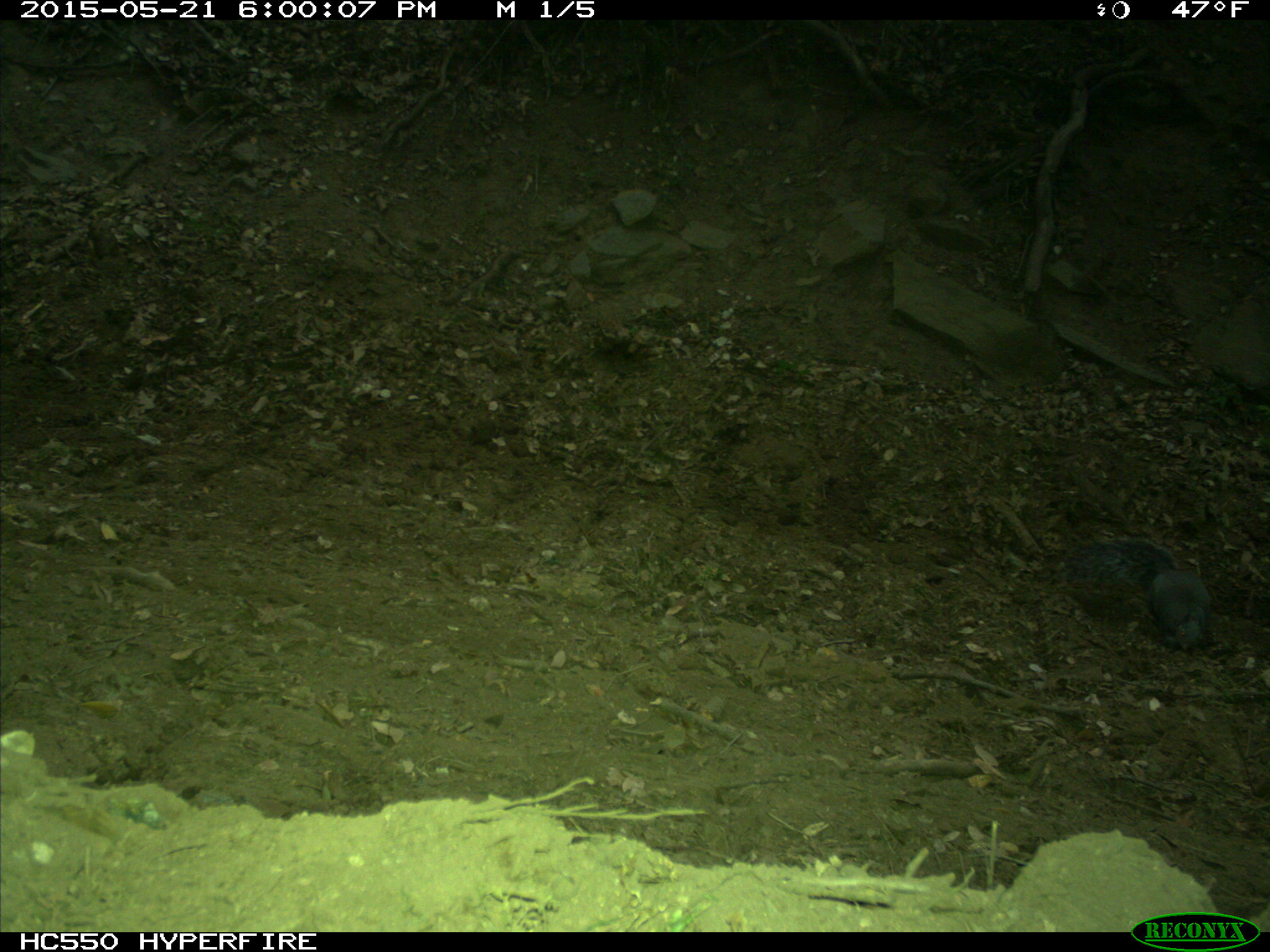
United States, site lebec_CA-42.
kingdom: Animalia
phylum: Chordata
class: Mammalia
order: Rodentia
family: Sciuridae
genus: Sciurus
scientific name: Sciurus carolinensis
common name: eastern gray squirrel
Sciurus carolinensis (eastern gray squirrel).